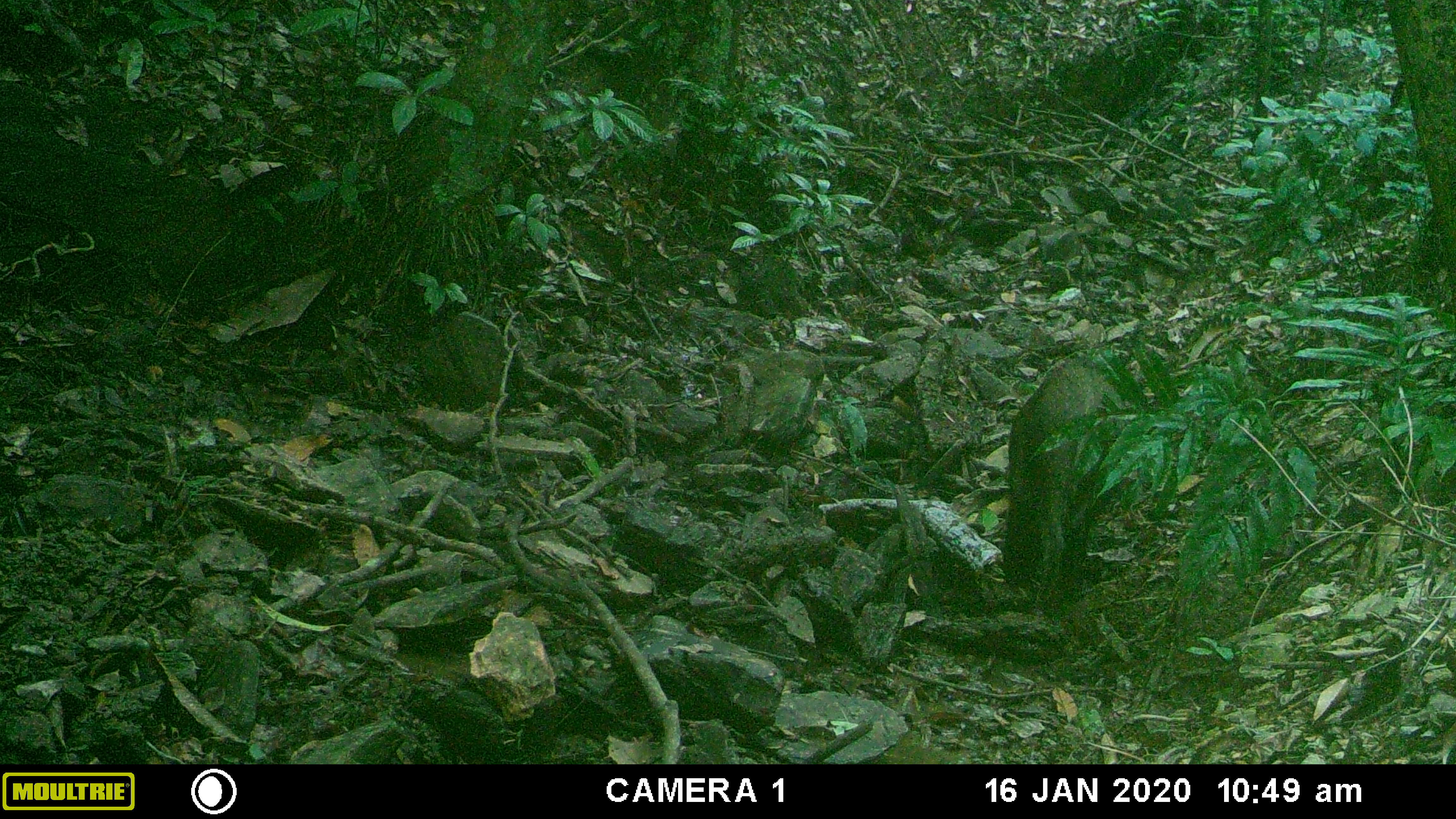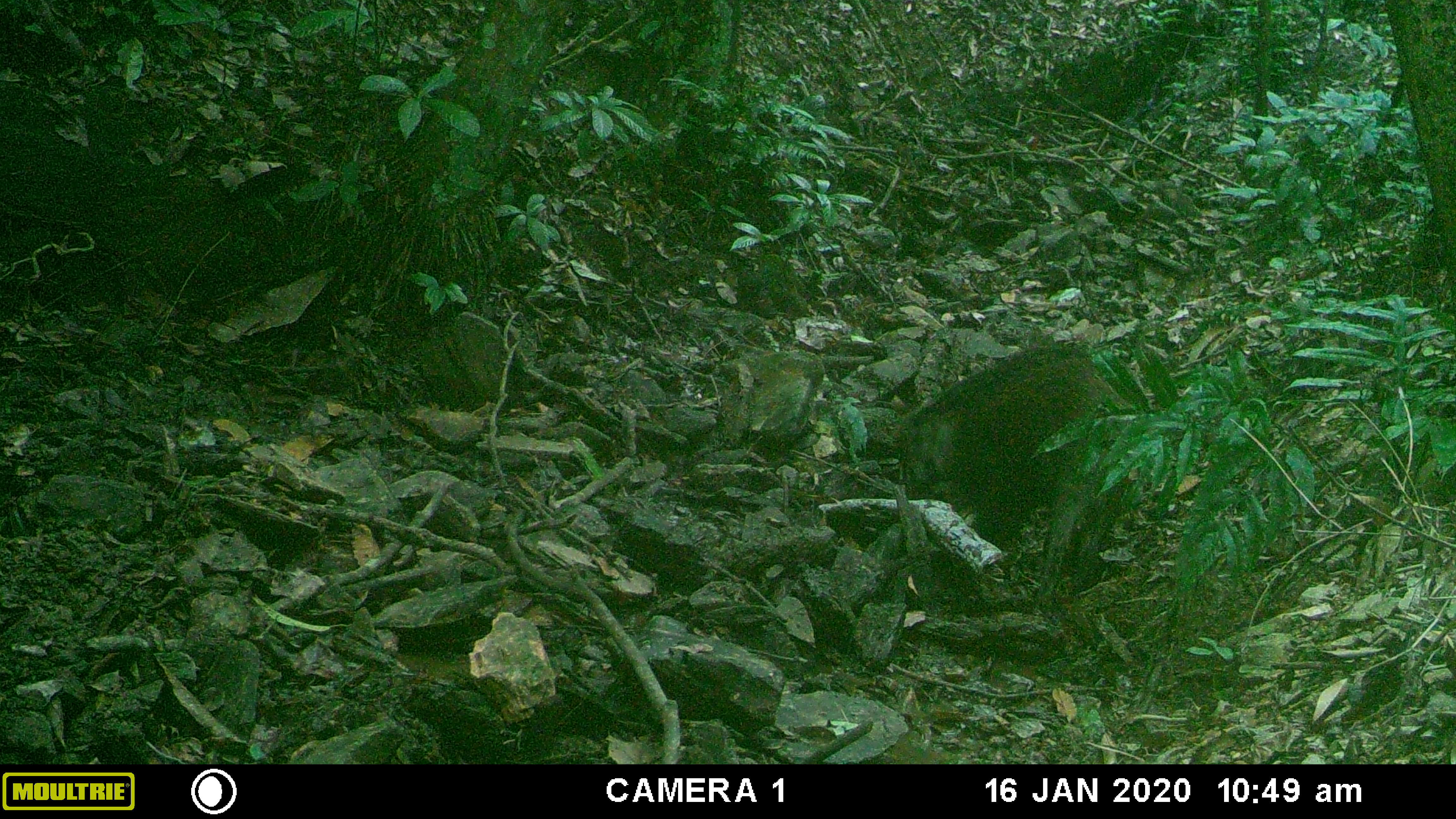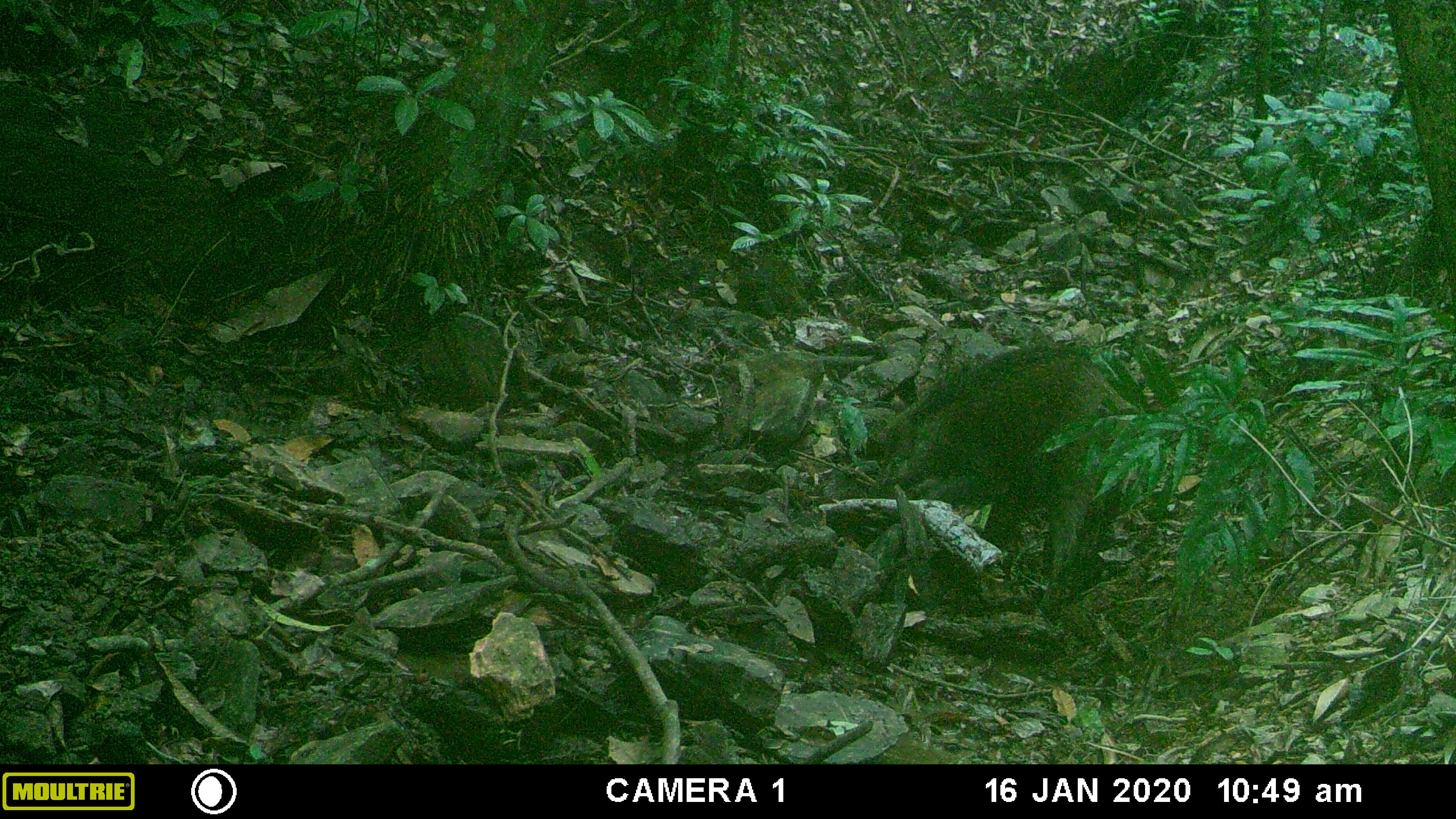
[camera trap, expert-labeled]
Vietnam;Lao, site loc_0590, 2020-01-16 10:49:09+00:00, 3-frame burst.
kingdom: Animalia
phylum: Chordata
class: Mammalia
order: Artiodactyla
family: Suidae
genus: Sus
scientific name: Sus scrofa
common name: eurasian wild pig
Eurasian wild pig (Sus scrofa). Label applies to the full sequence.